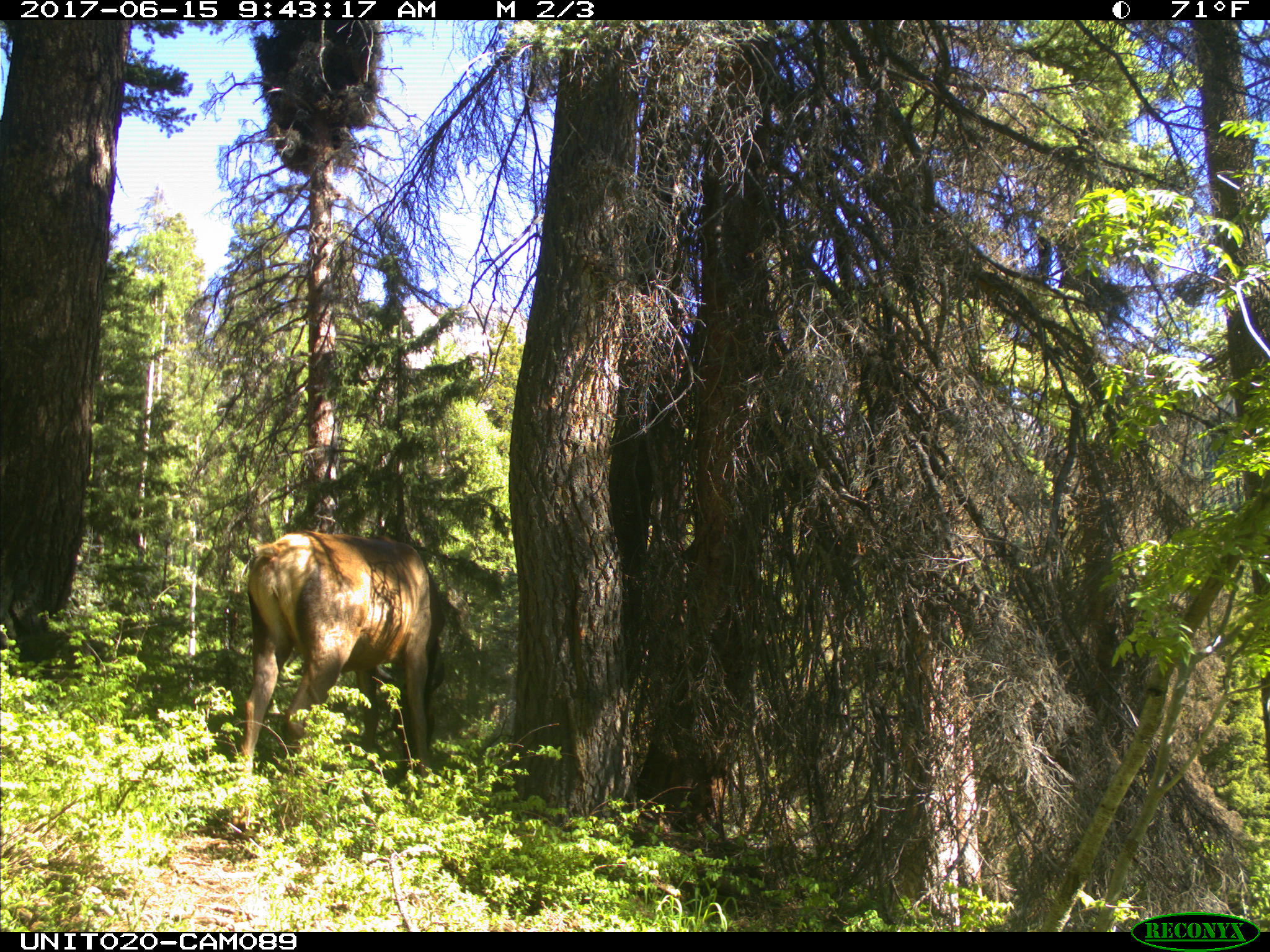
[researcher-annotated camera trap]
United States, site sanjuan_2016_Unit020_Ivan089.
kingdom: Animalia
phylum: Chordata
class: Mammalia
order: Artiodactyla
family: Cervidae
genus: Cervus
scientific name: Cervus elaphus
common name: red deer